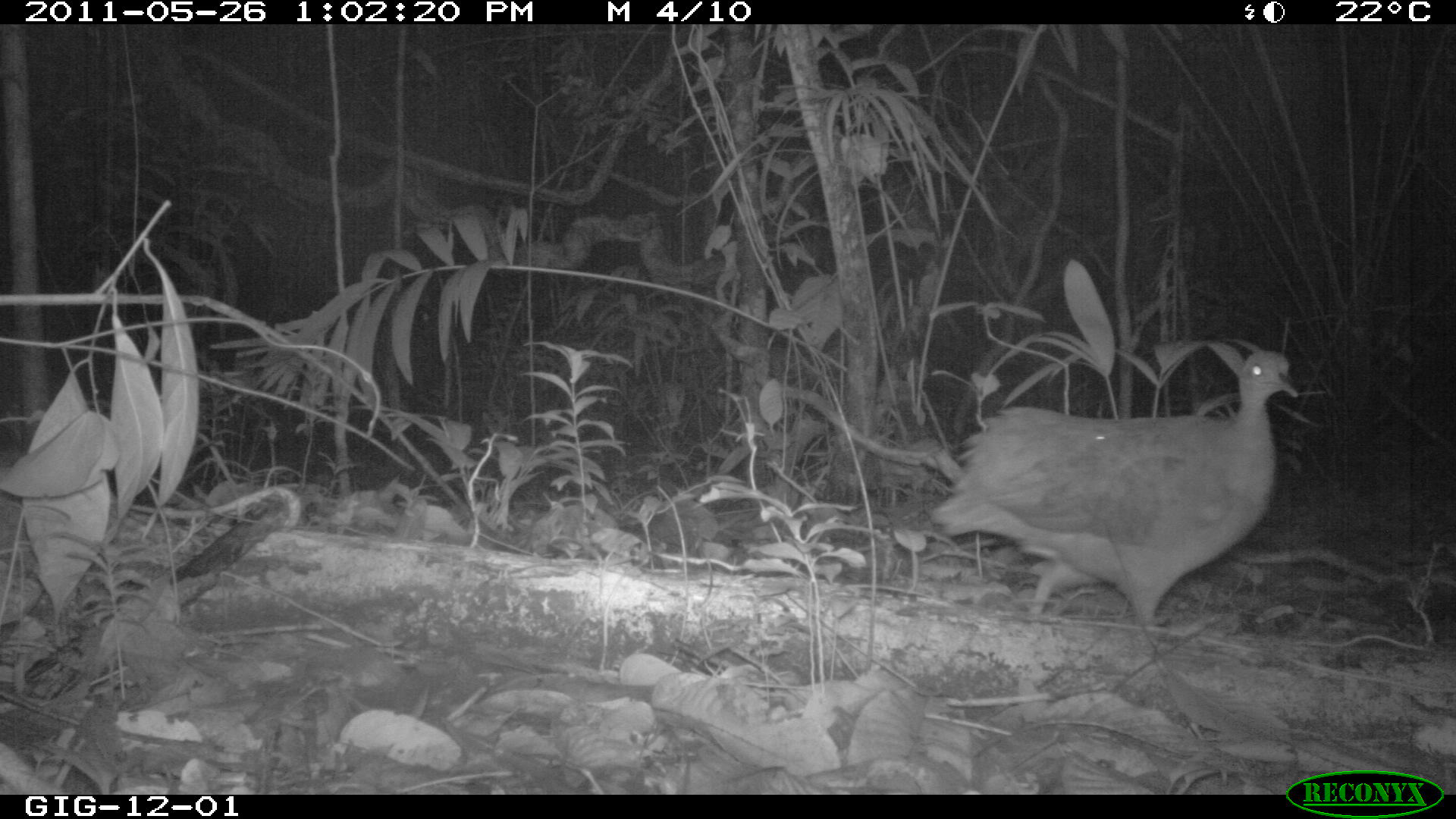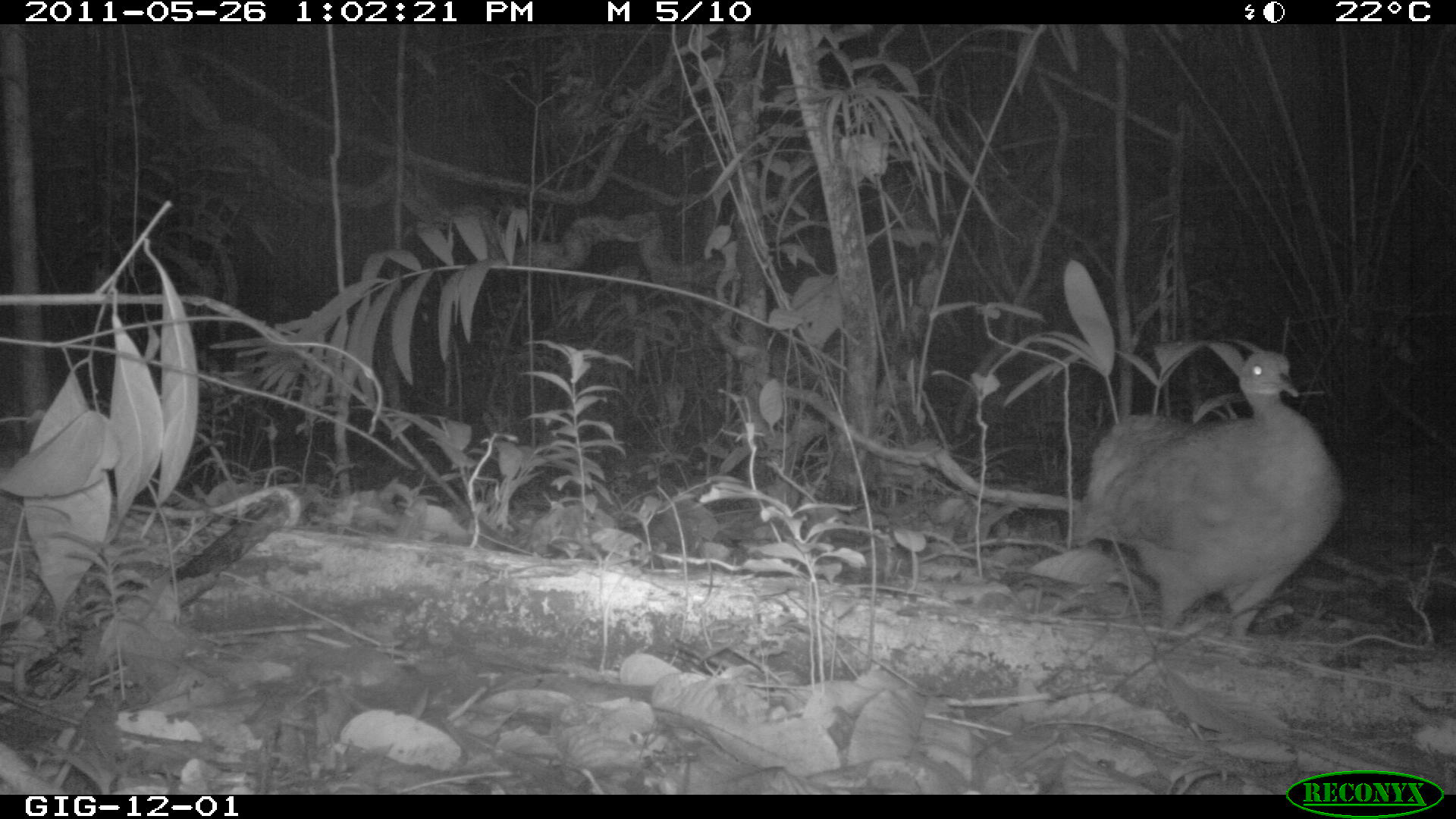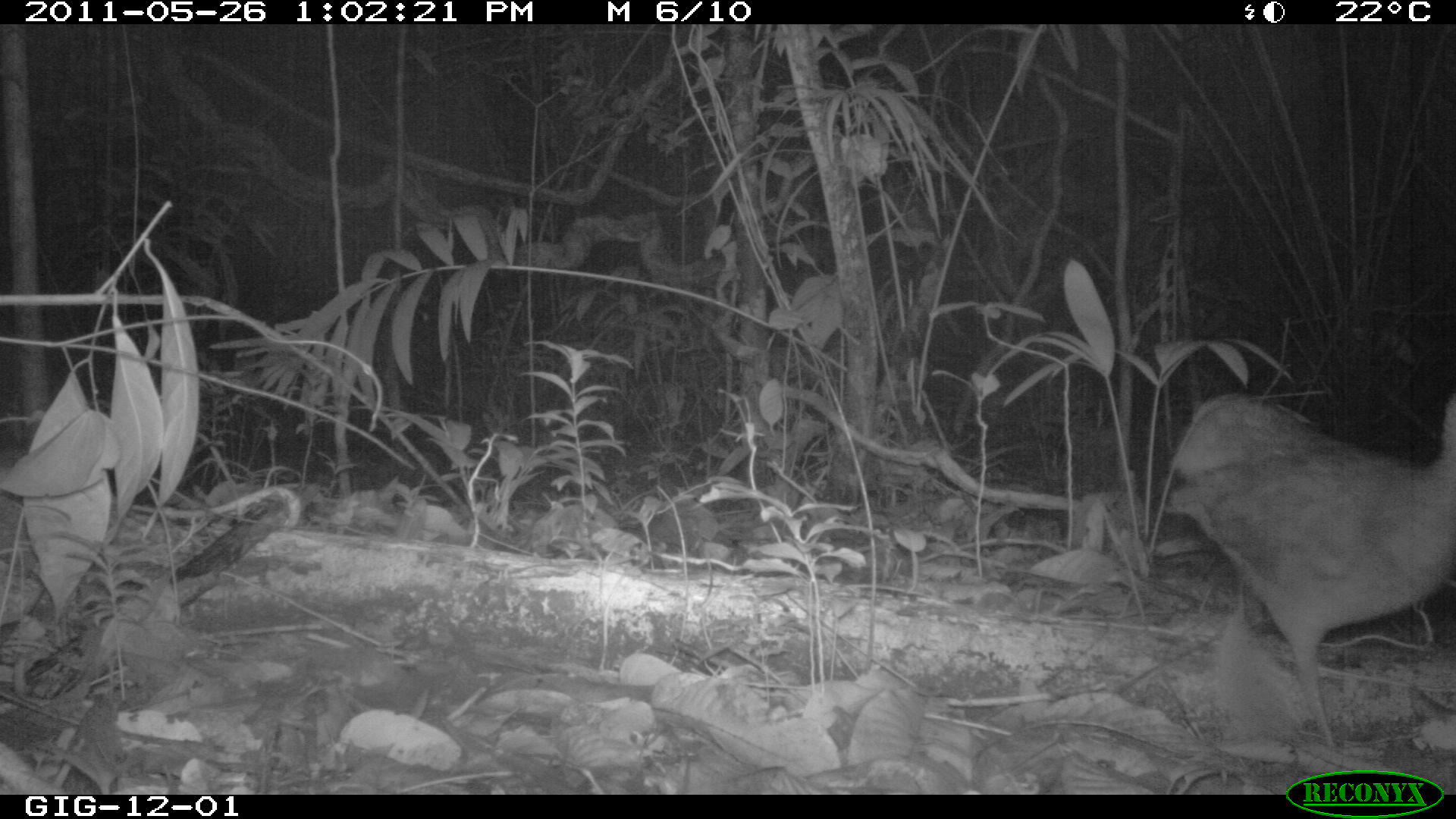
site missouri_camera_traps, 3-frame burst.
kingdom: Animalia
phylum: Chordata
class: Aves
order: Tinamiformes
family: Tinamidae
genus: Tinamus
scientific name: Tinamus major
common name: great tinamou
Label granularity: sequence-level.